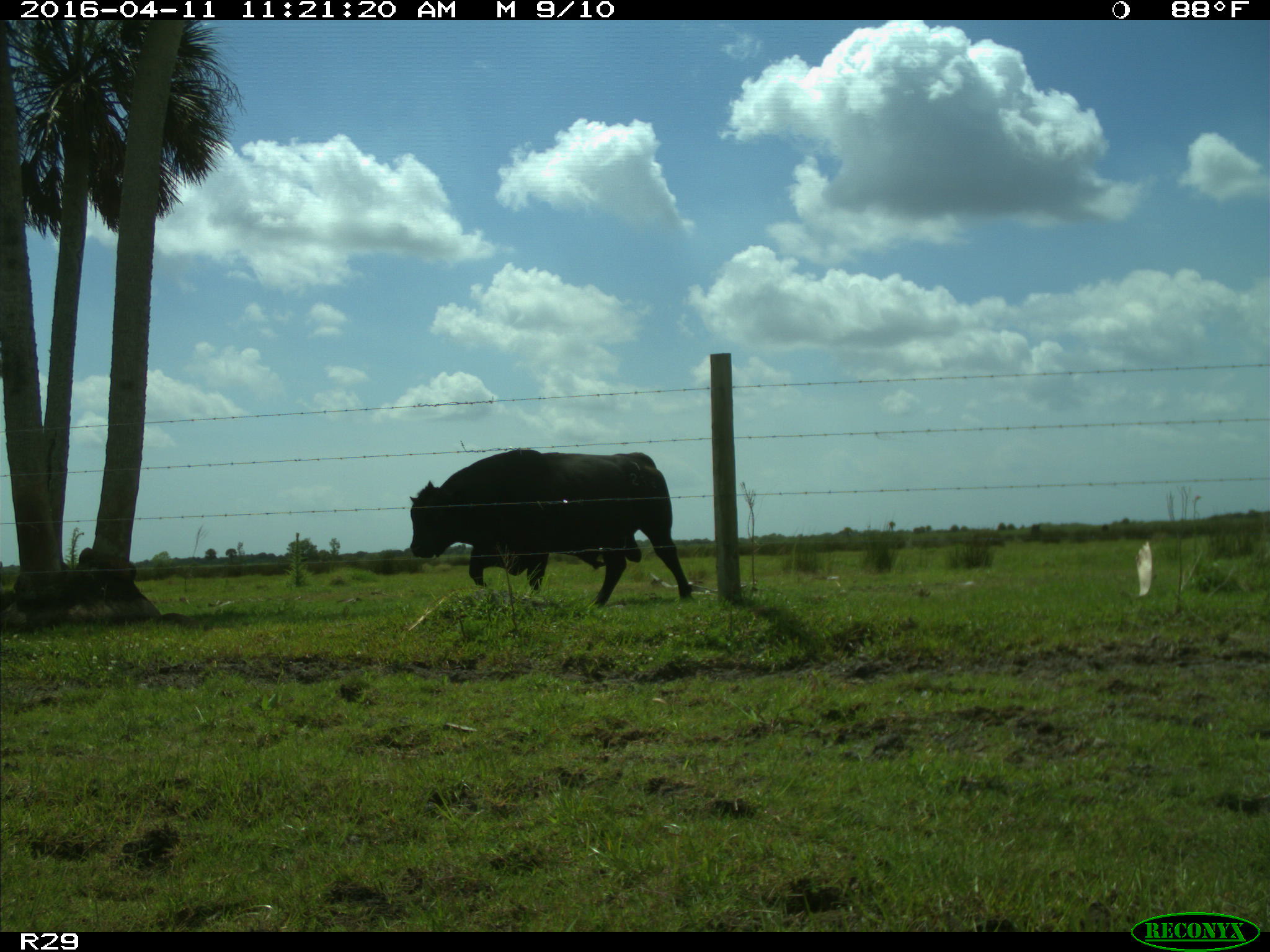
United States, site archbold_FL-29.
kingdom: Animalia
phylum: Chordata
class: Mammalia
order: Artiodactyla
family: Bovidae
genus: Bos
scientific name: Bos taurus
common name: domestic cow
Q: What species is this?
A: Bos taurus (domestic cow).